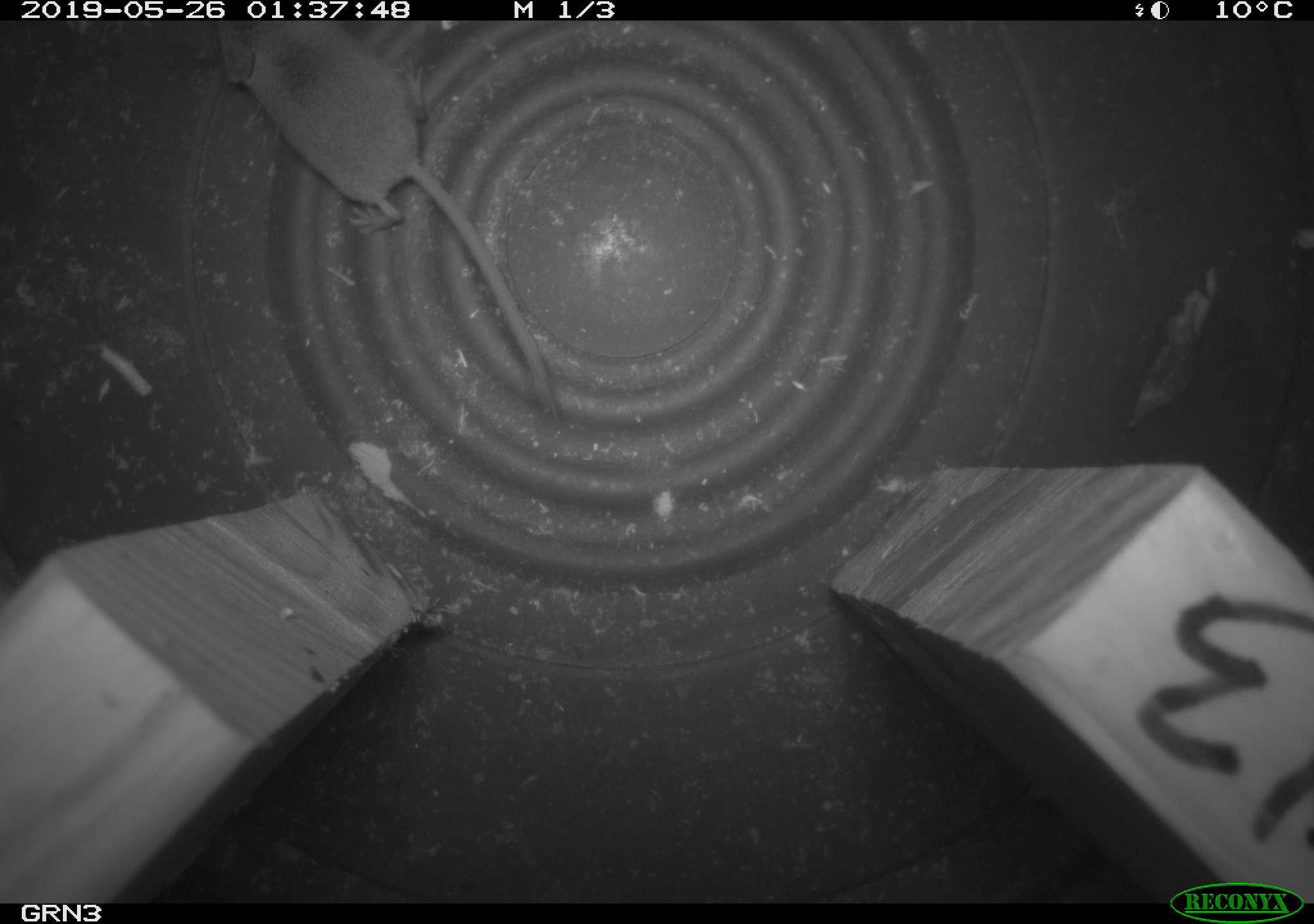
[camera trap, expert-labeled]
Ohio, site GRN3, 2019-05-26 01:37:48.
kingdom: Animalia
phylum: Chordata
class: Mammalia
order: Eulipotyphla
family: Soricidae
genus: Sorex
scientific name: Sorex cinereus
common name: masked shrew